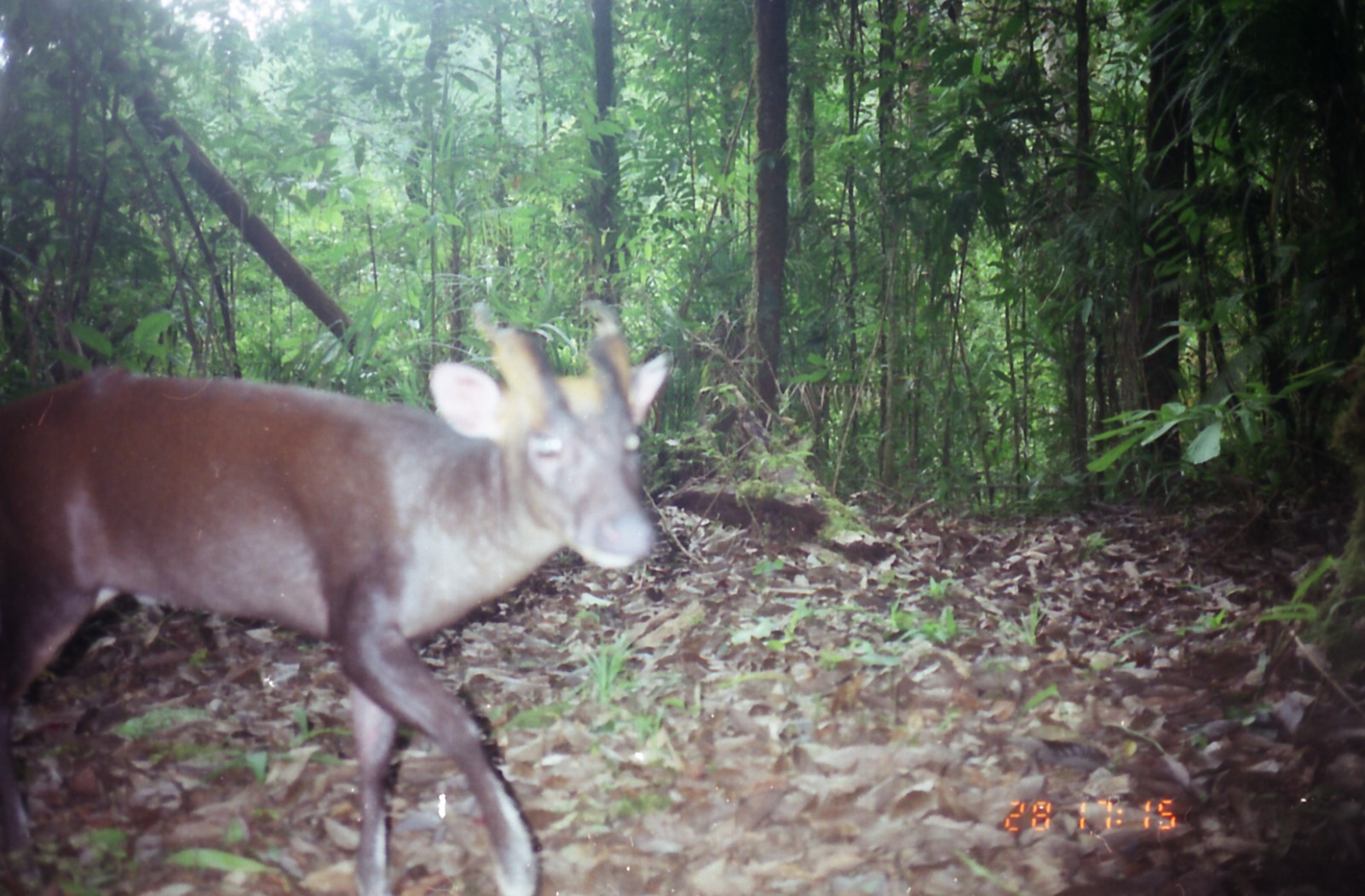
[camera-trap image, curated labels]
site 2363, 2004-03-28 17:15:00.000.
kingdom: Animalia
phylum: Chordata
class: Mammalia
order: Artiodactyla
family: Cervidae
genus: Muntiacus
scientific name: Muntiacus muntjak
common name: southern red muntjac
Muntiacus muntjak (southern red muntjac), count 1.